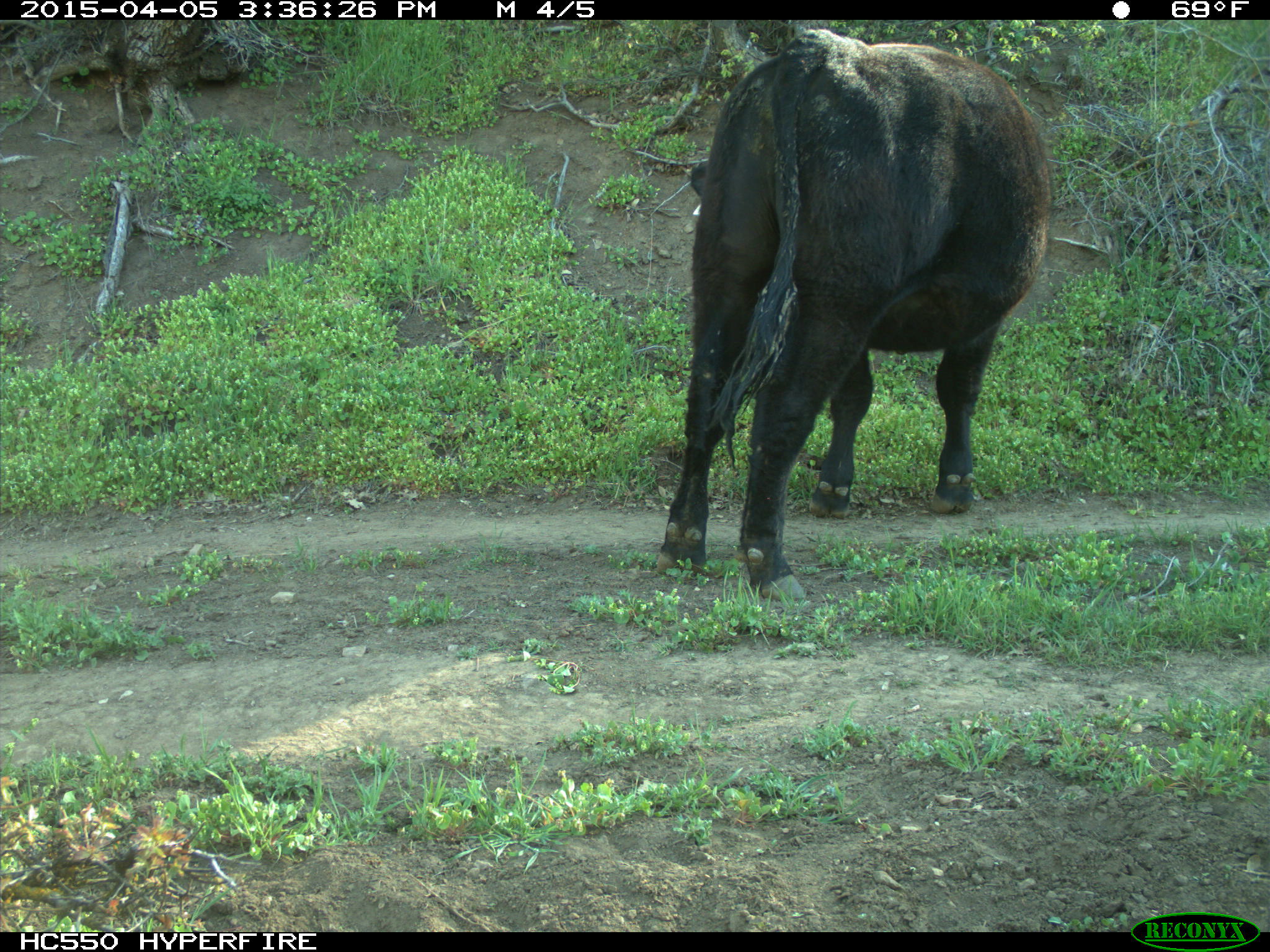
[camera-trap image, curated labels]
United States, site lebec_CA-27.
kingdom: Animalia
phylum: Chordata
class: Mammalia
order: Artiodactyla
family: Bovidae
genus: Bos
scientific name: Bos taurus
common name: domestic cow